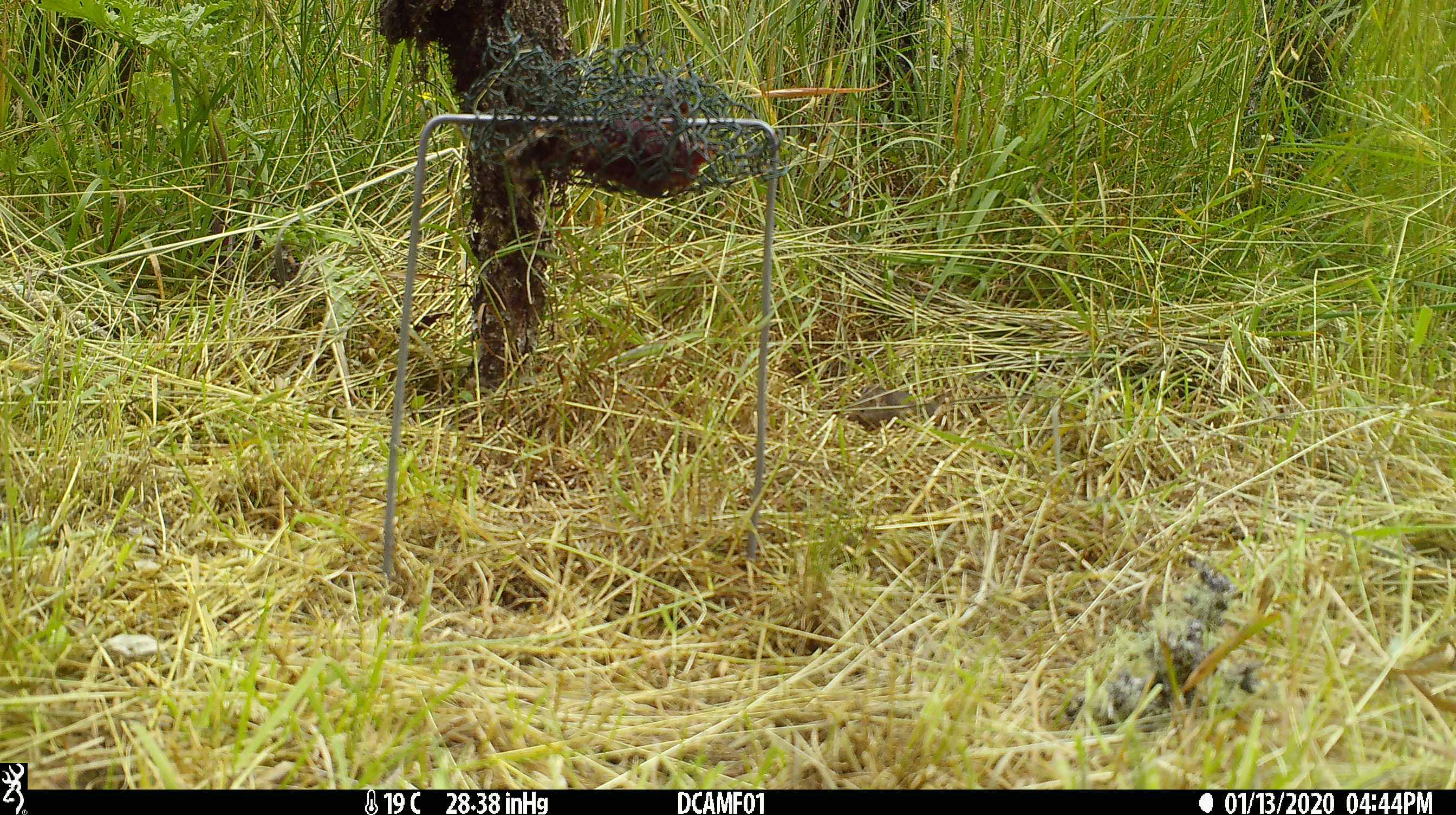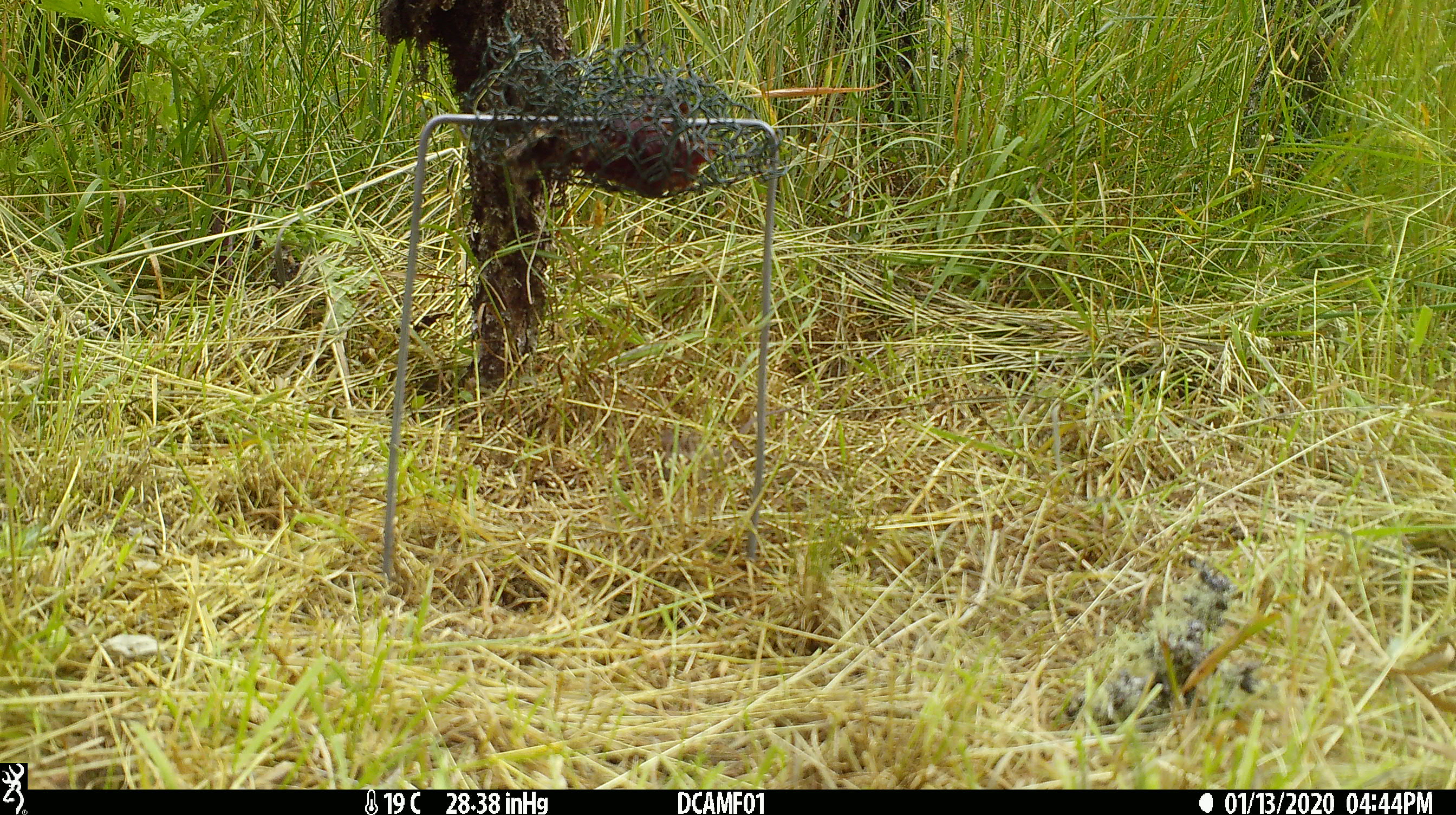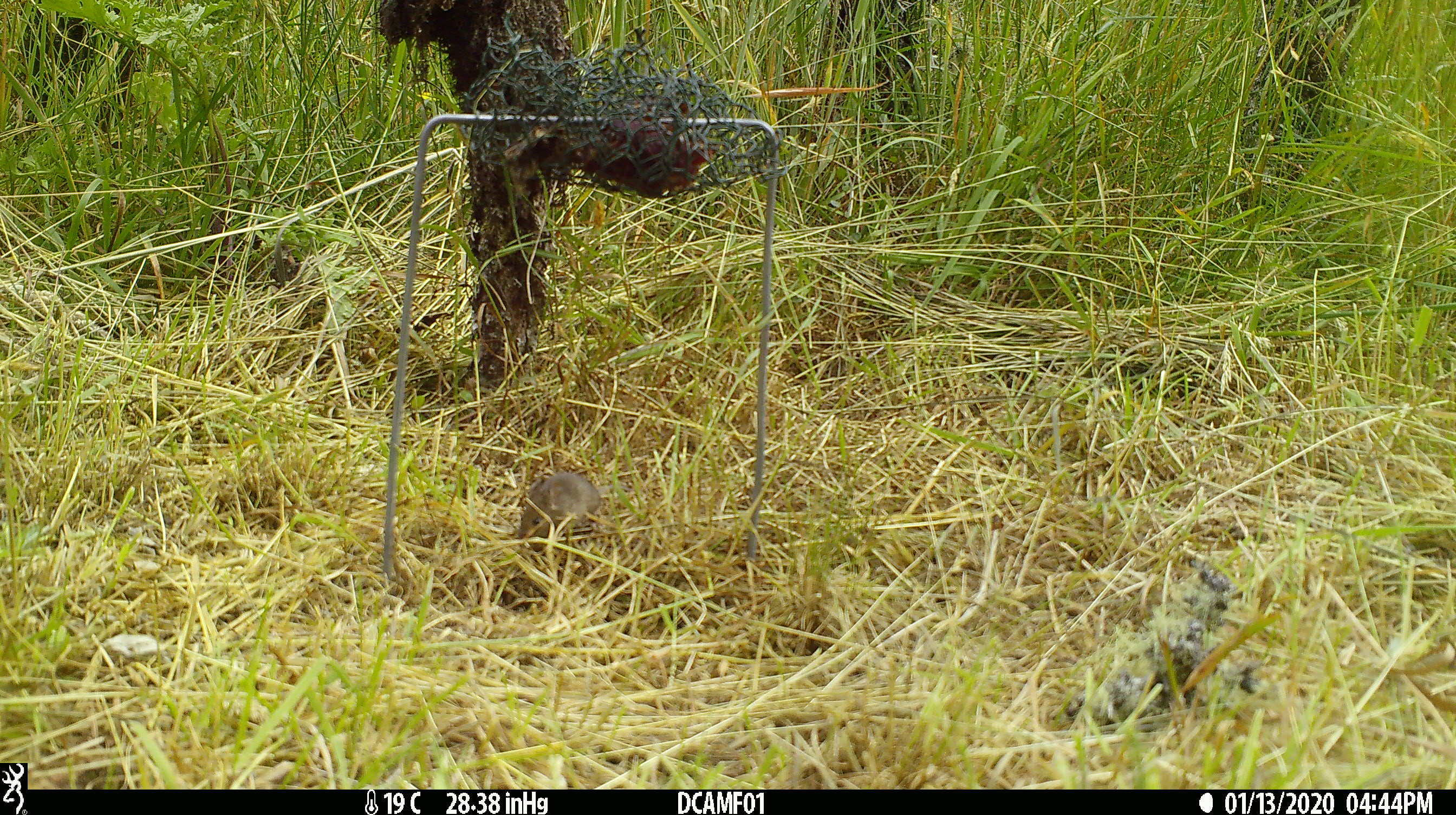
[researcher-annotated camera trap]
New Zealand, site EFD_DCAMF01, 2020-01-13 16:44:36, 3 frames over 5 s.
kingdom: Animalia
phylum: Chordata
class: Mammalia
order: Rodentia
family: Muridae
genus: Mus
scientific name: Mus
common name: mouse